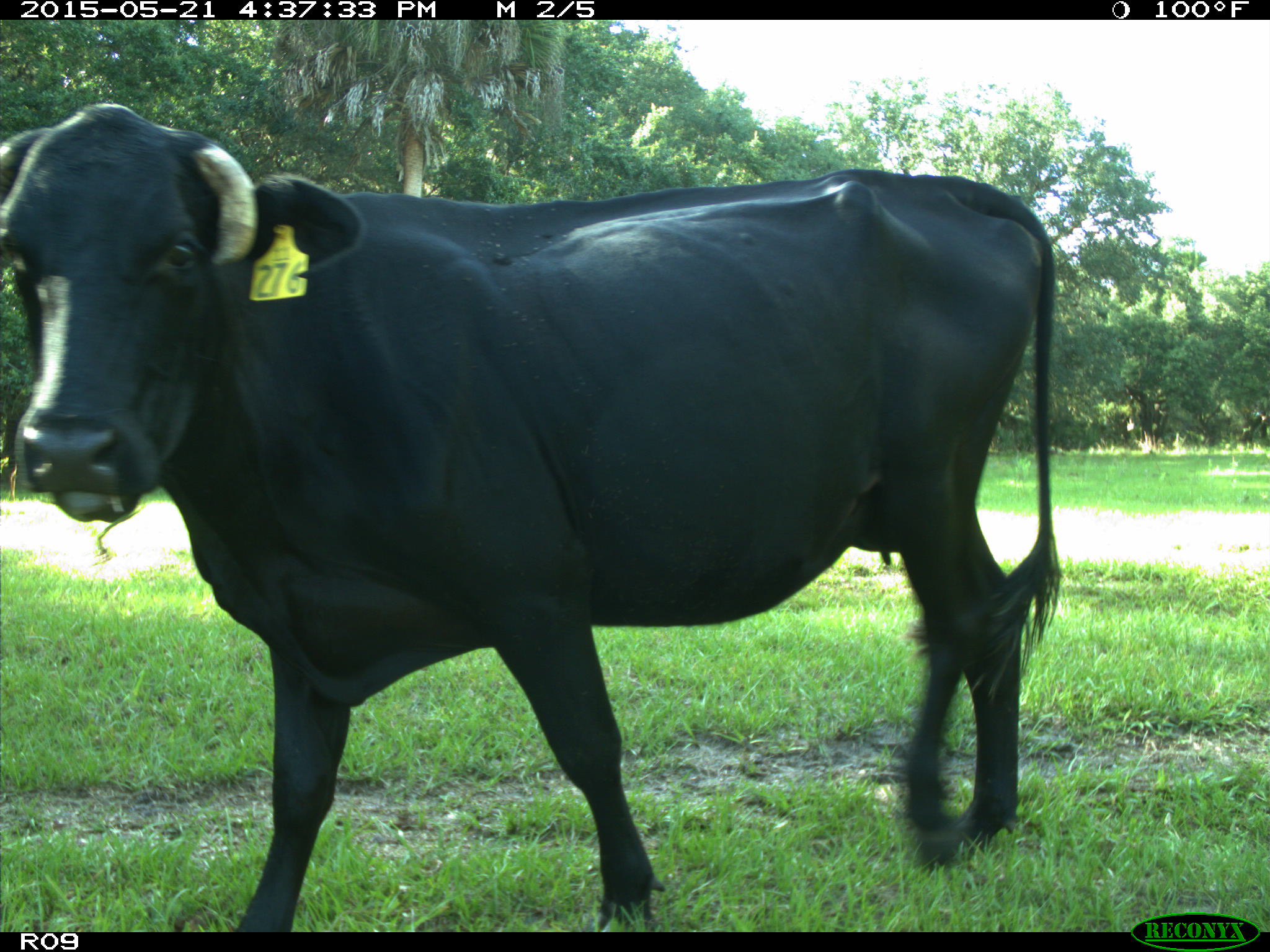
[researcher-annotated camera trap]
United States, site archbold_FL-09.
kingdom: Animalia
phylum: Chordata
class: Mammalia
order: Artiodactyla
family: Bovidae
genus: Bos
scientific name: Bos taurus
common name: domestic cow